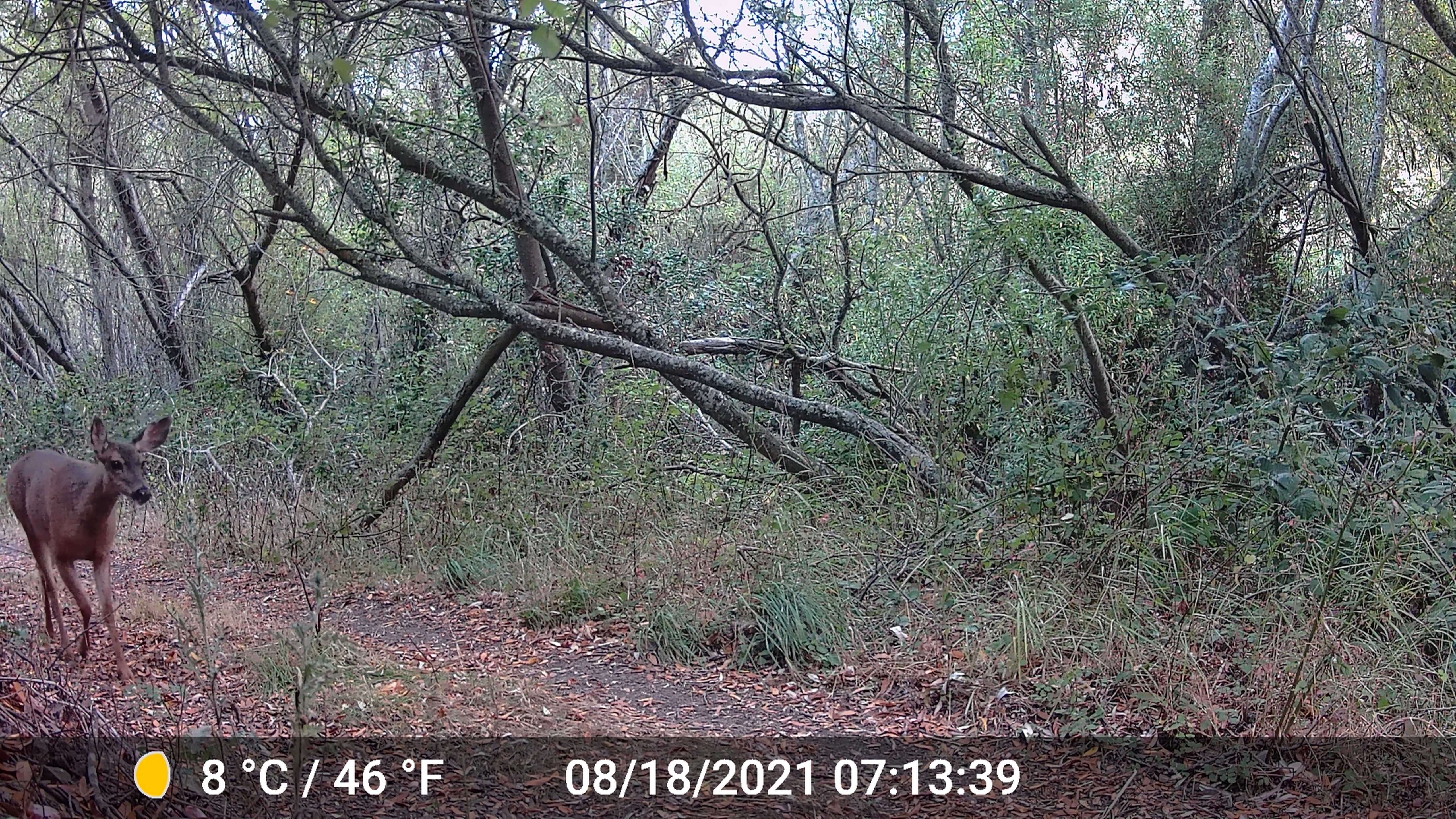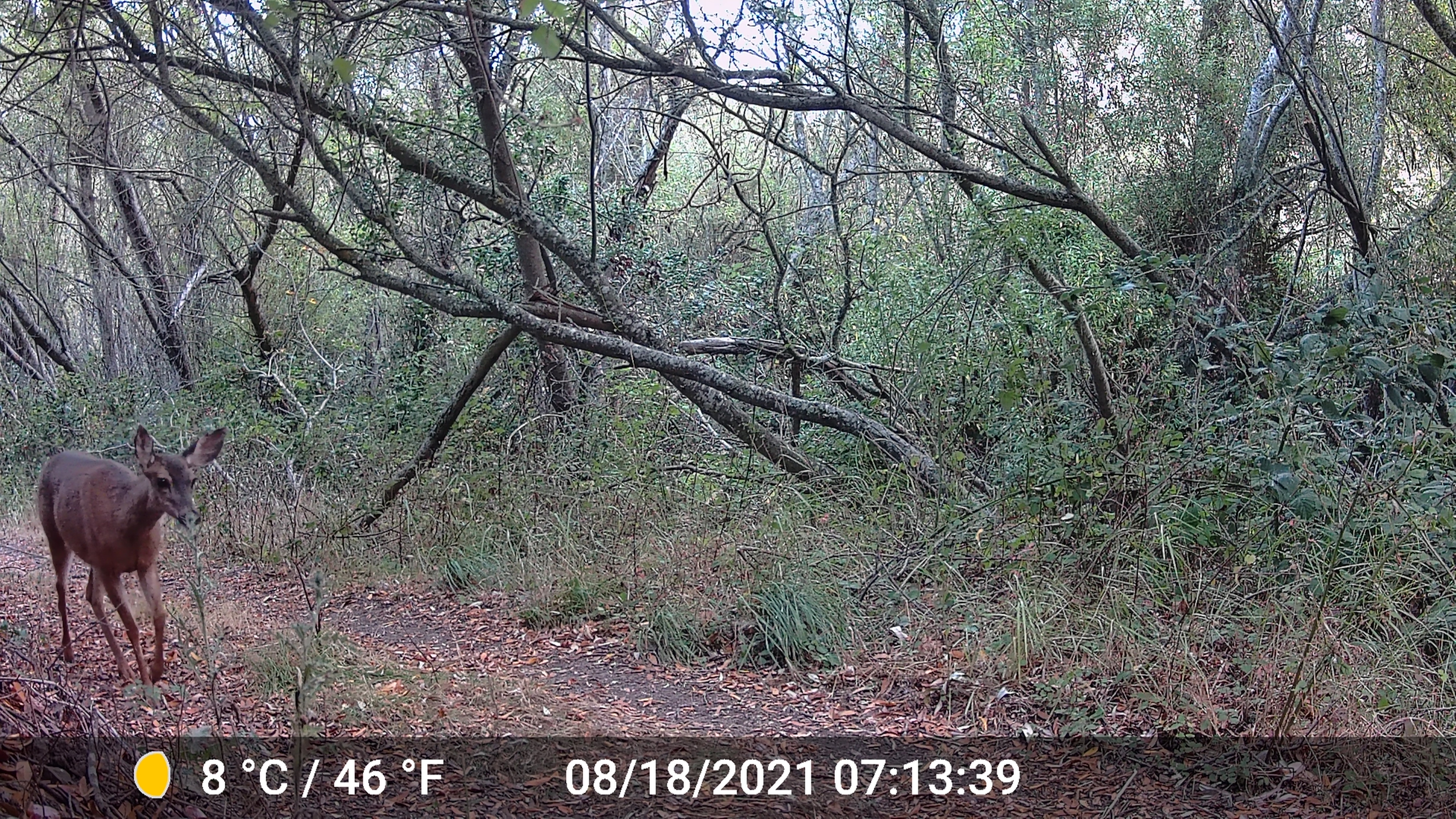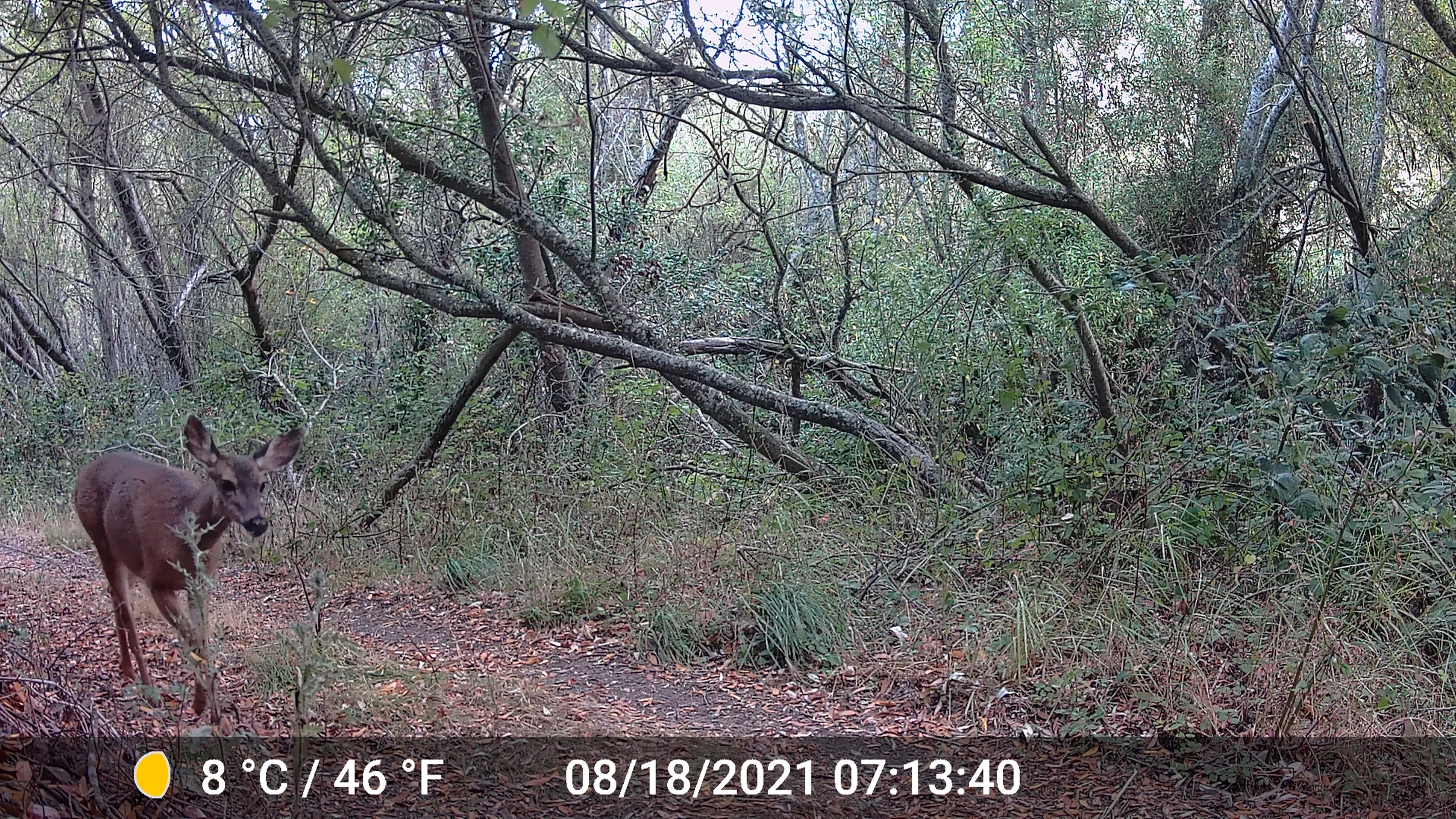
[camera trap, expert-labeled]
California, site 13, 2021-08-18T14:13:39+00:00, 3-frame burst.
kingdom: Animalia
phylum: Chordata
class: Mammalia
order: Artiodactyla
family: Cervidae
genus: Odocoileus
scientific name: Odocoileus hemionus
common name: mule deer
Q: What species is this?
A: Mule deer (Odocoileus hemionus).